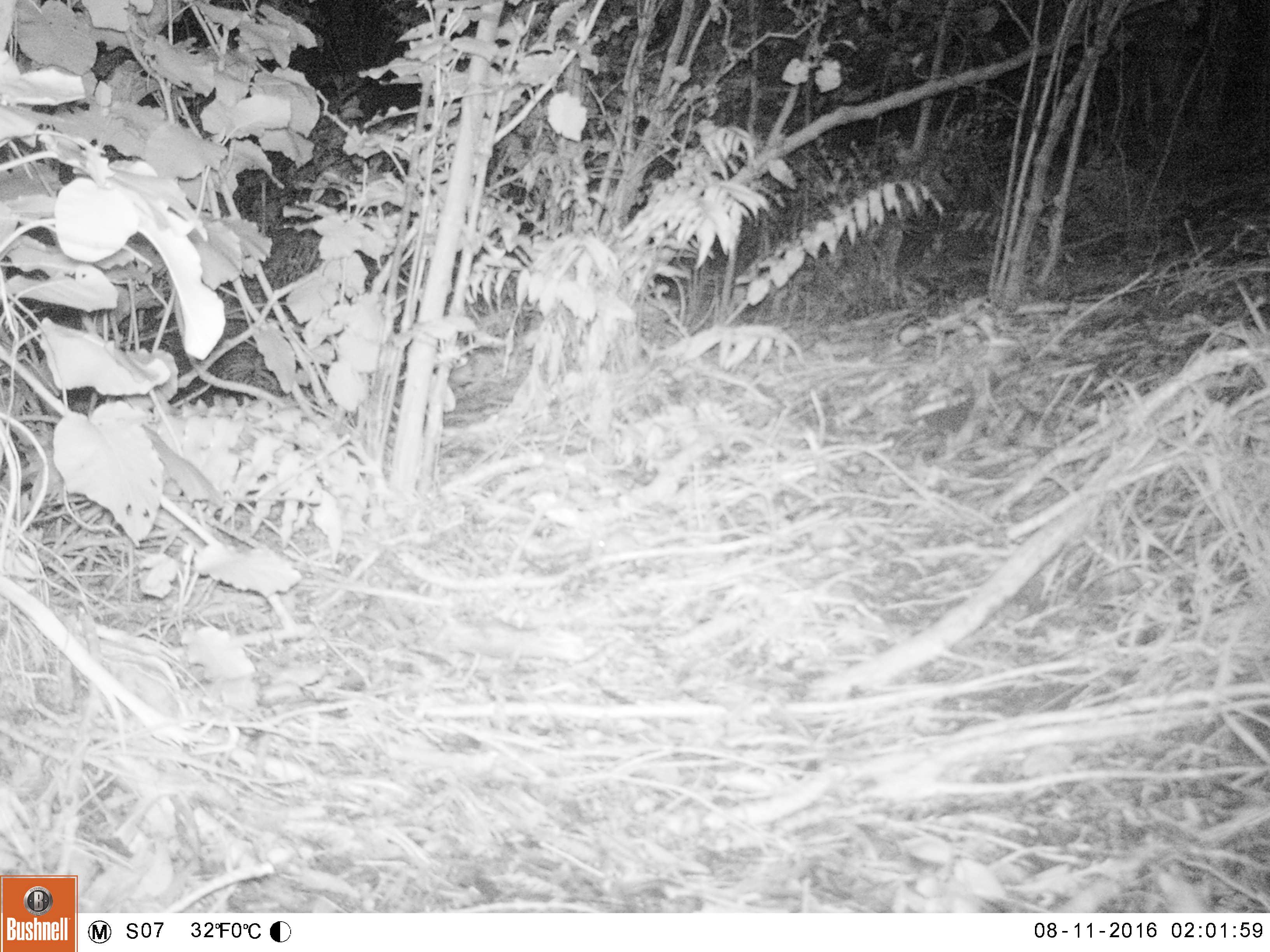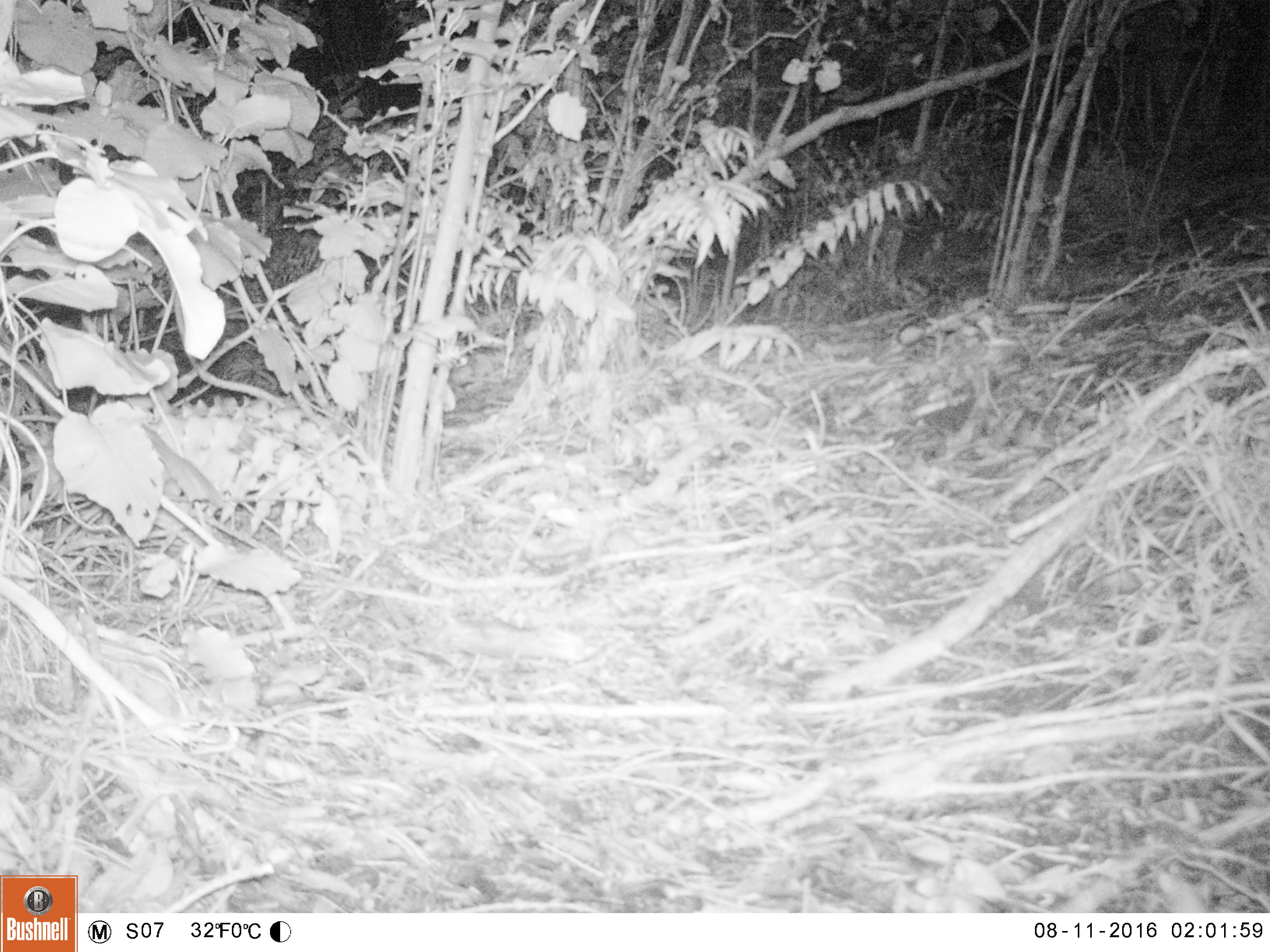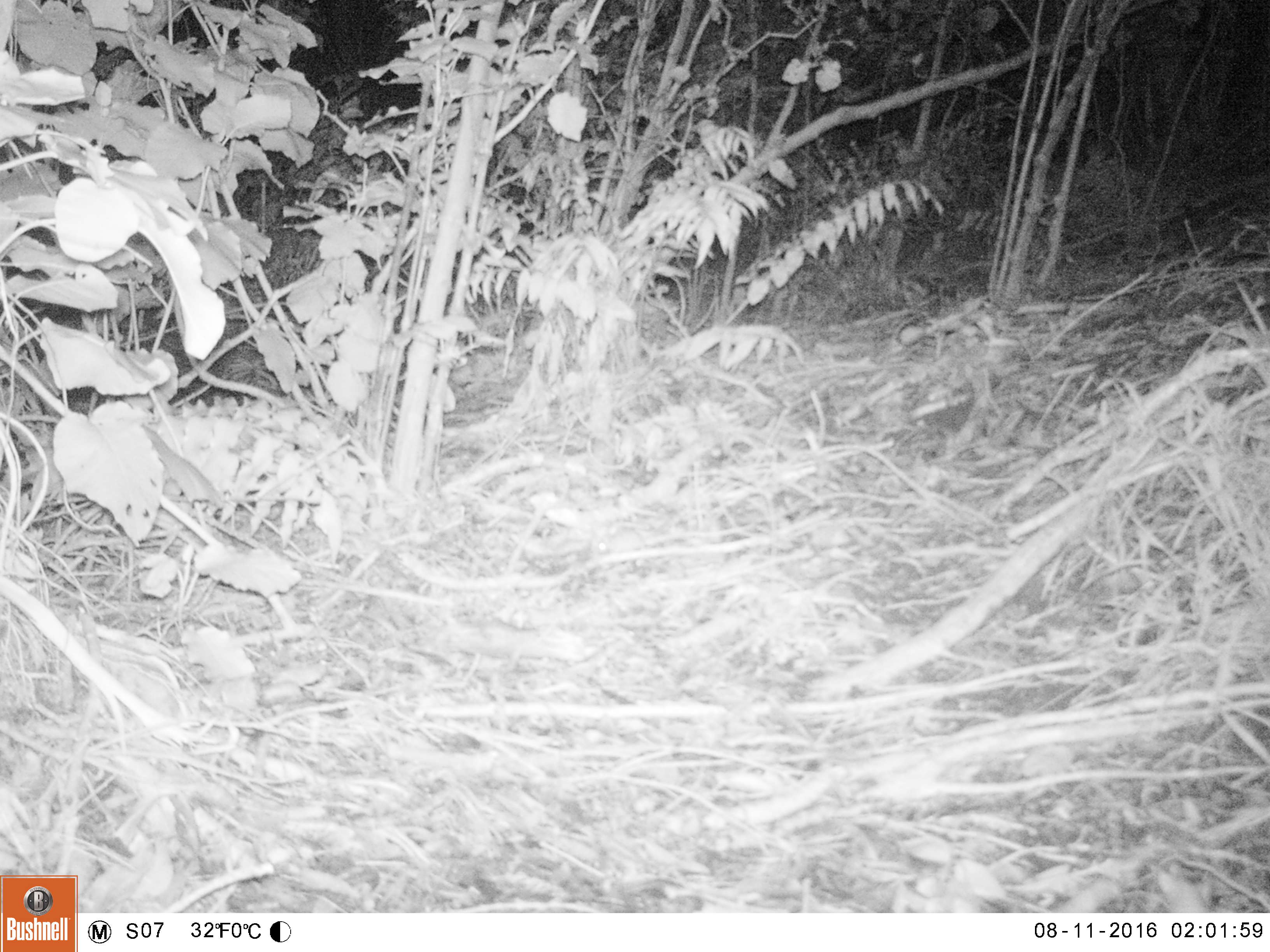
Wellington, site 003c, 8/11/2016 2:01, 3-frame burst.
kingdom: Animalia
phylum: Chordata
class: Mammalia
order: Rodentia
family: Muridae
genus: Mus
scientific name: Mus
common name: mouse